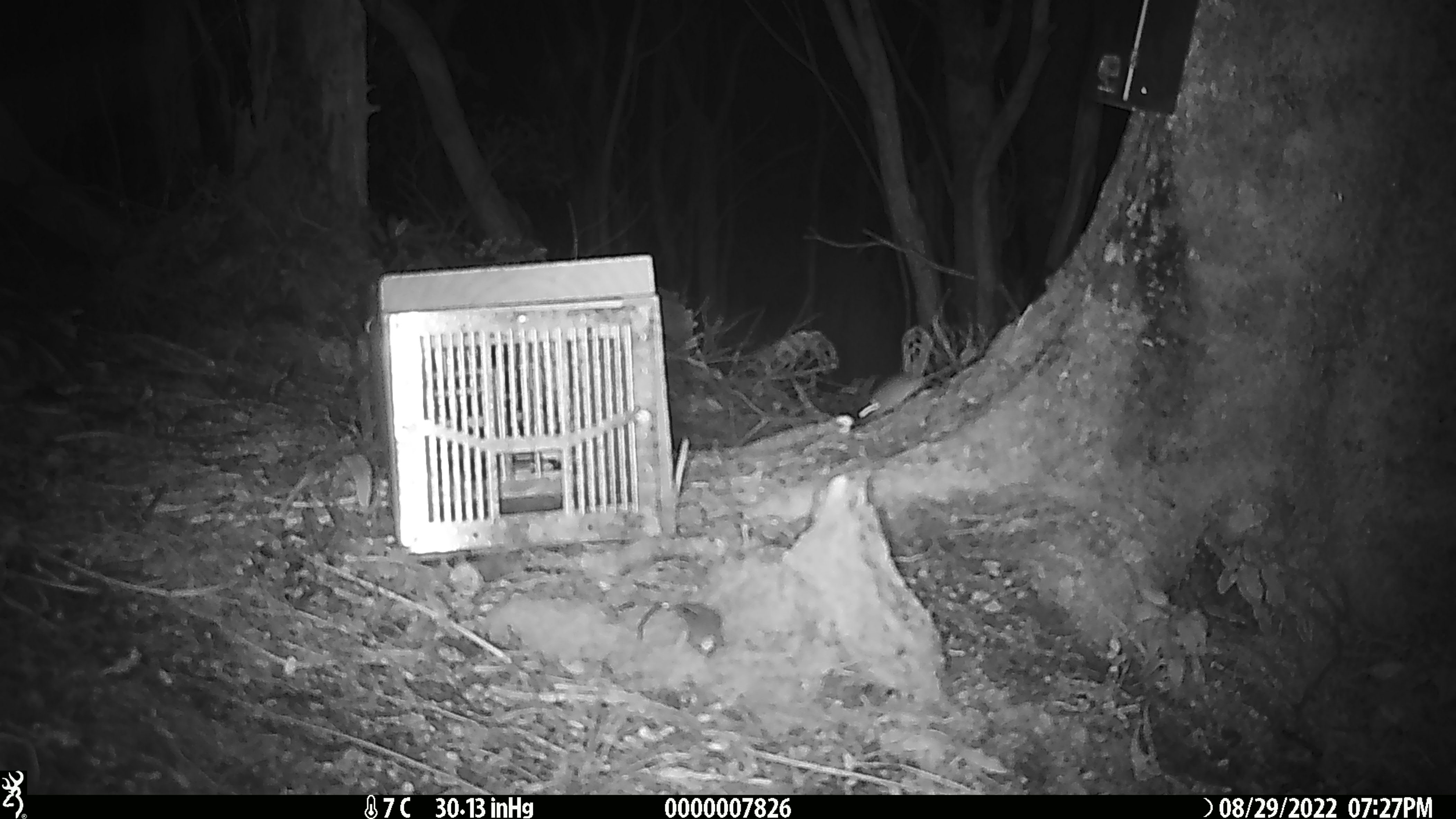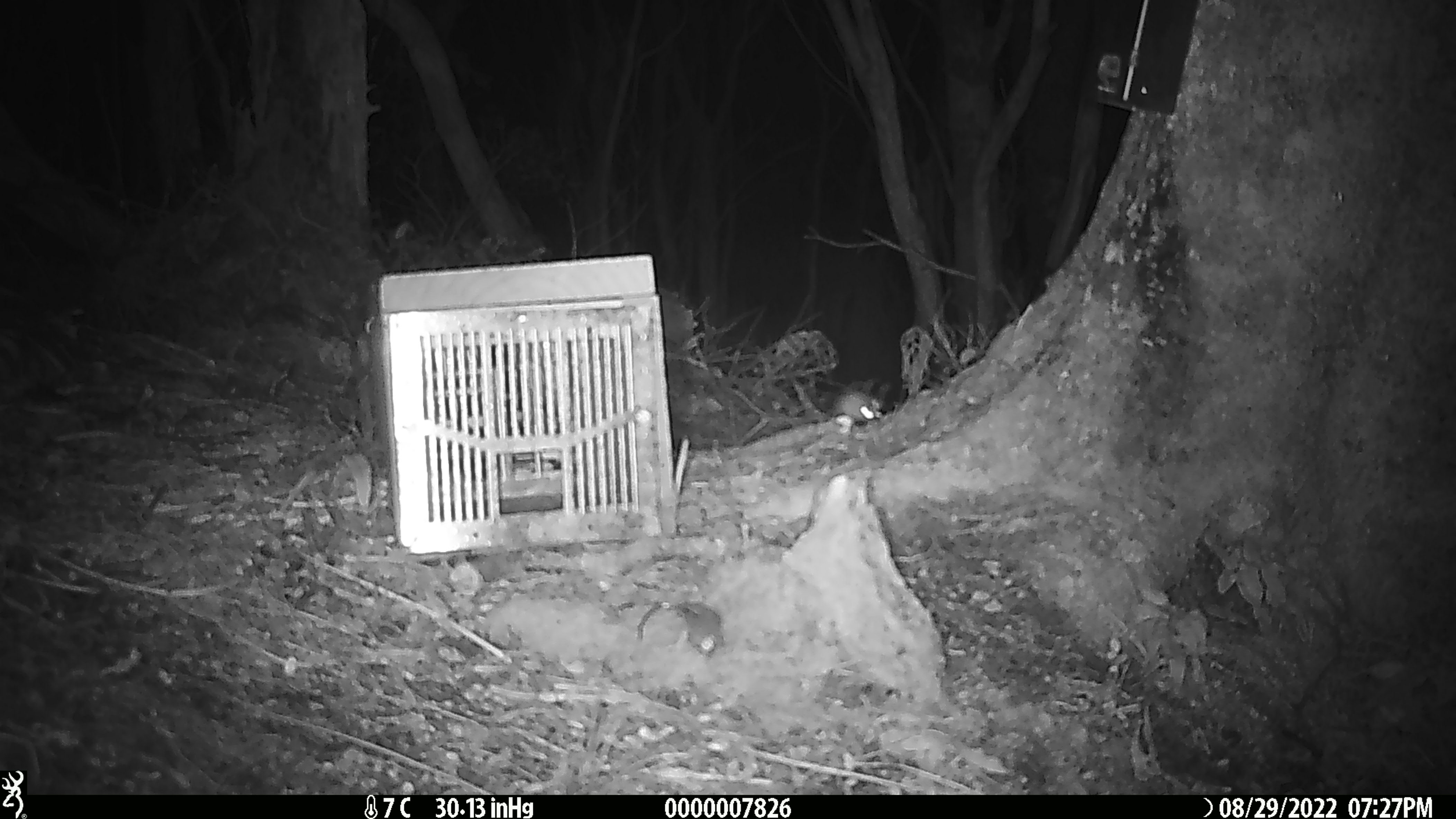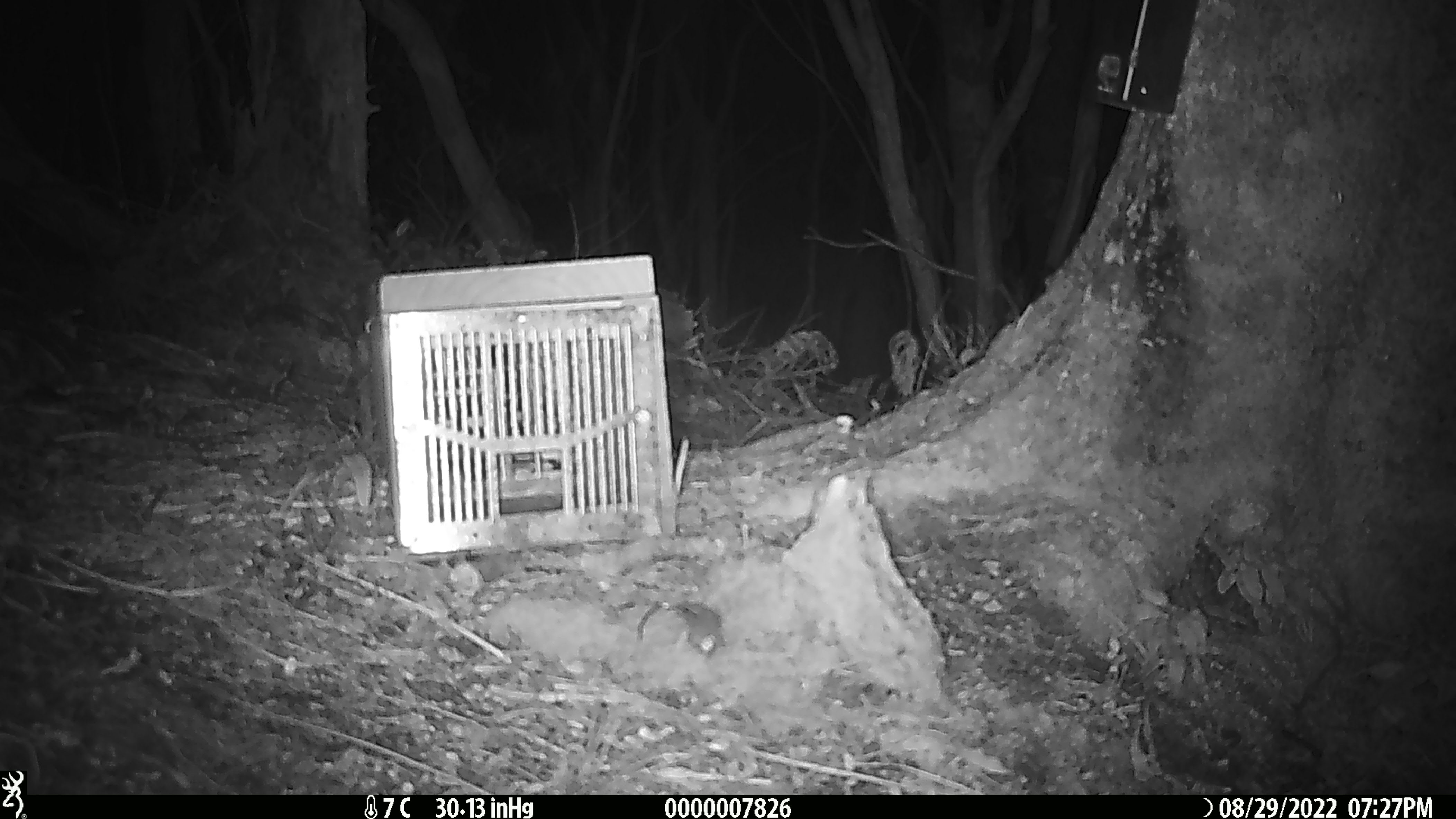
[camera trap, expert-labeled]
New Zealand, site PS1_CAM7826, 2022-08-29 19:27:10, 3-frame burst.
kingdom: Animalia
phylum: Chordata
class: Mammalia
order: Rodentia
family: Muridae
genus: Mus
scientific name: Mus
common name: mouse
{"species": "mouse (Mus)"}